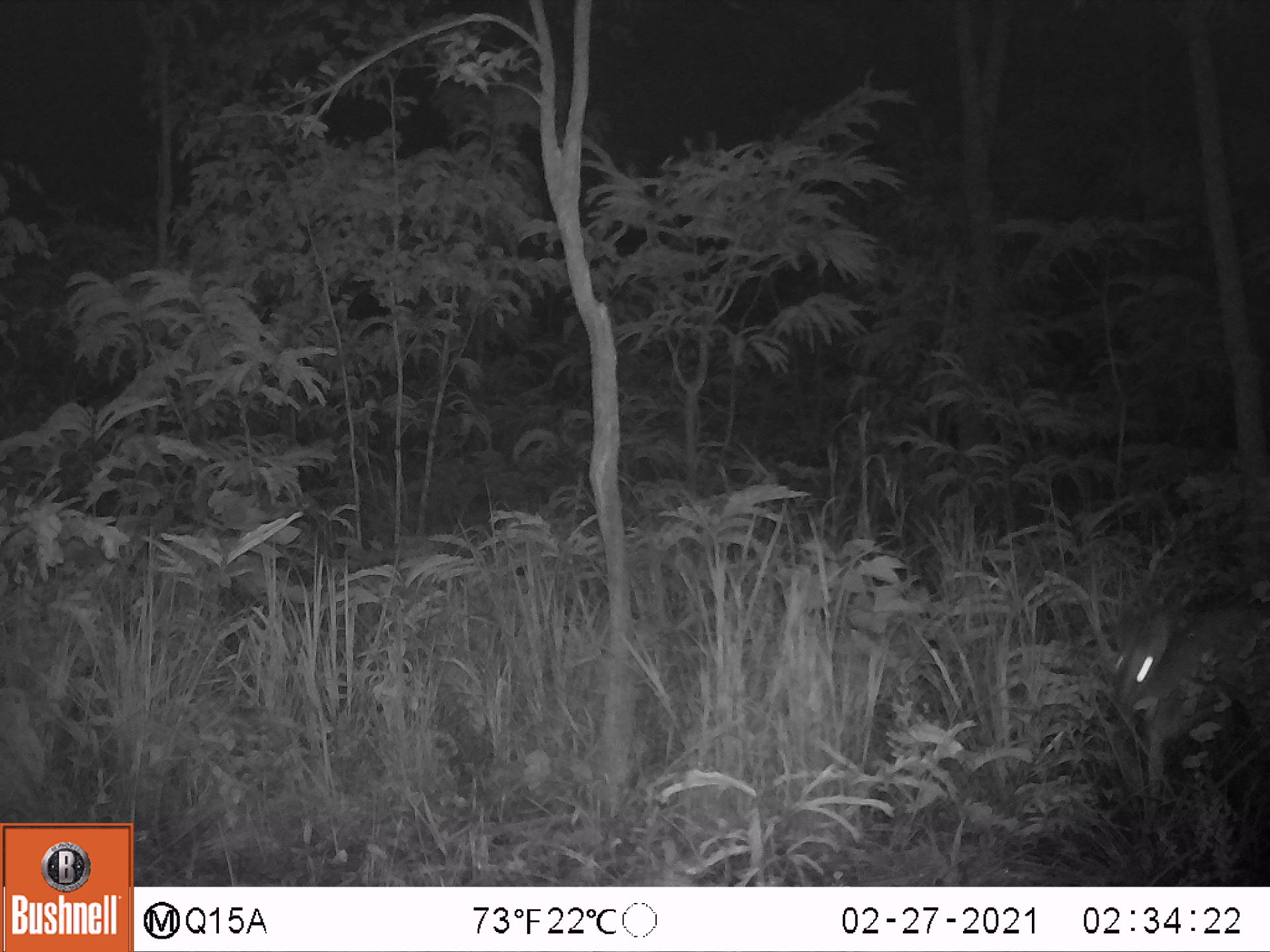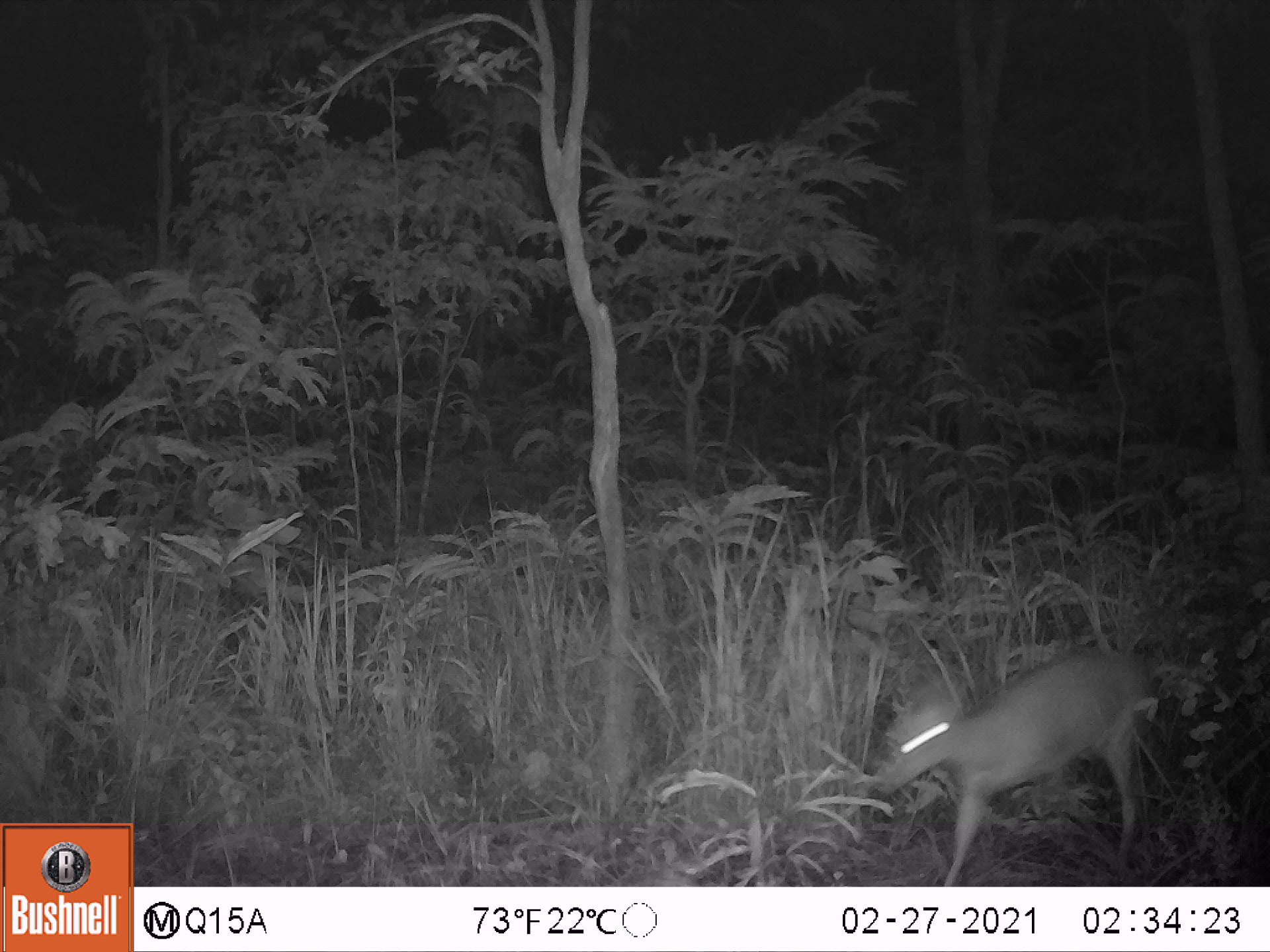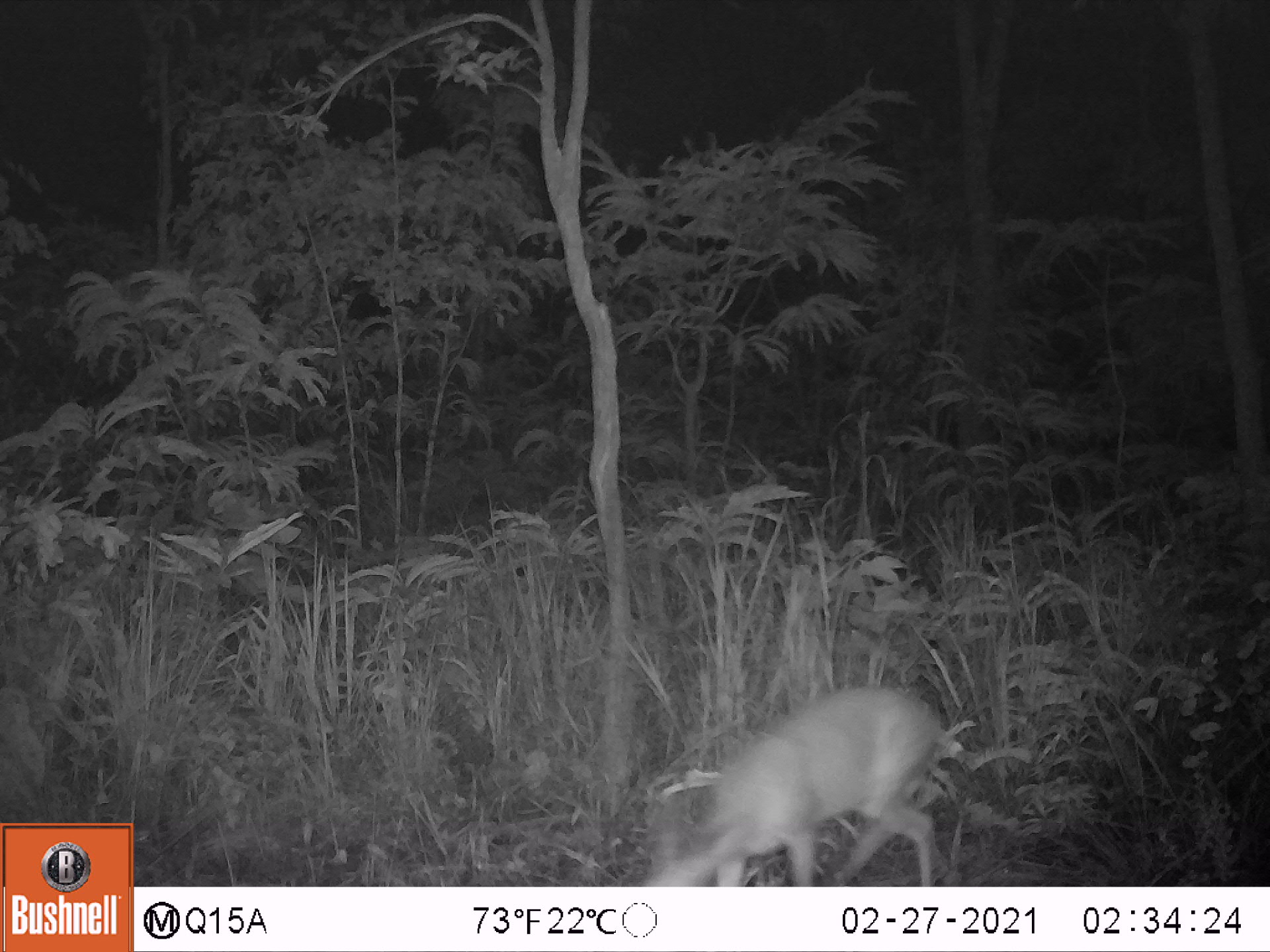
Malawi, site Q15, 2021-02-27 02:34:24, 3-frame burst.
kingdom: Animalia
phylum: Chordata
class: Mammalia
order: Artiodactyla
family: Bovidae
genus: Sylvicapra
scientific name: Sylvicapra grimmia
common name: common duiker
Common duiker (Sylvicapra grimmia), count 1.